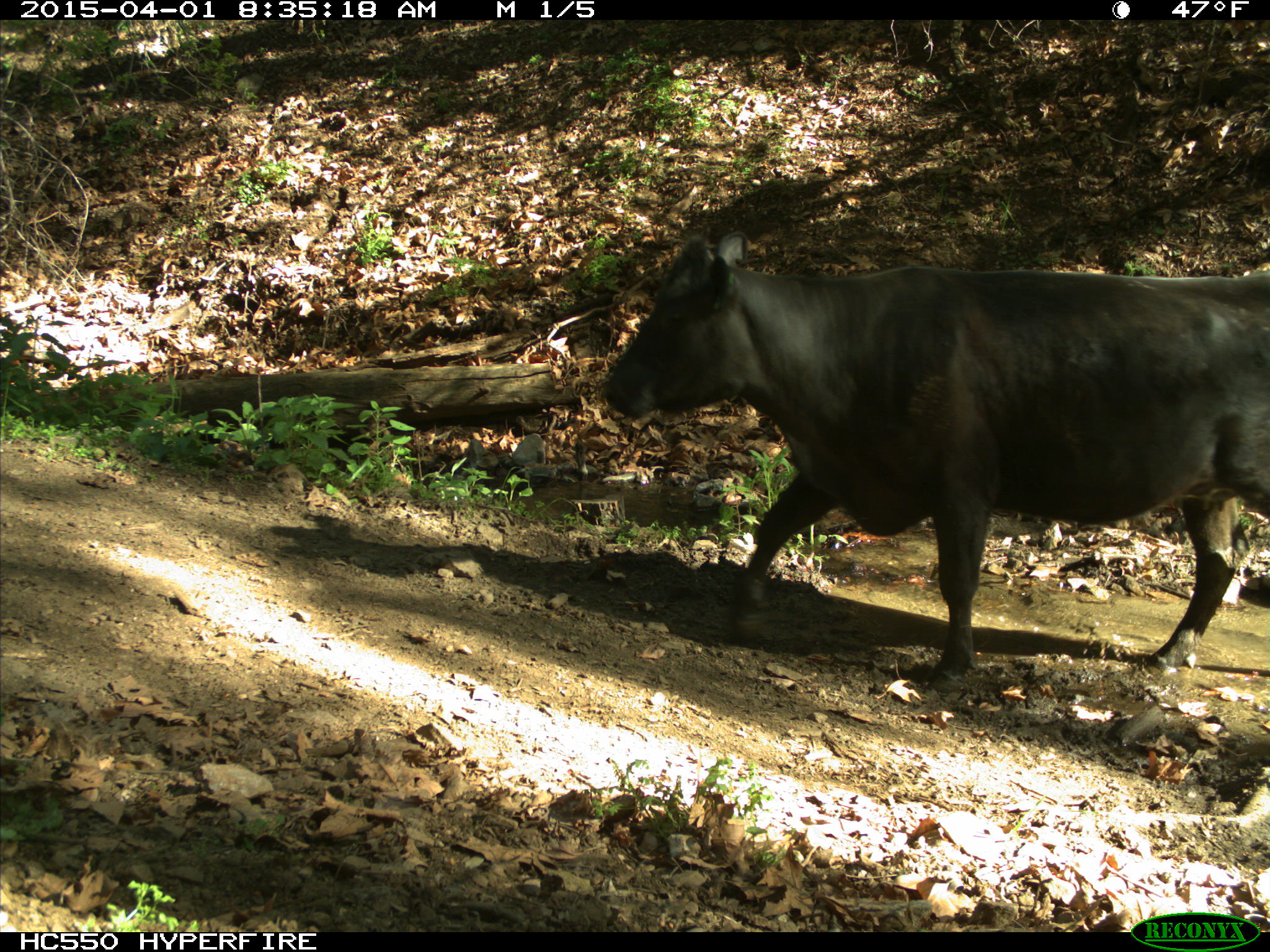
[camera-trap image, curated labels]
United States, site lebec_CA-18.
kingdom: Animalia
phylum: Chordata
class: Mammalia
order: Artiodactyla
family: Bovidae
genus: Bos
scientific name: Bos taurus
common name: domestic cow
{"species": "Bos taurus (domestic cow)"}